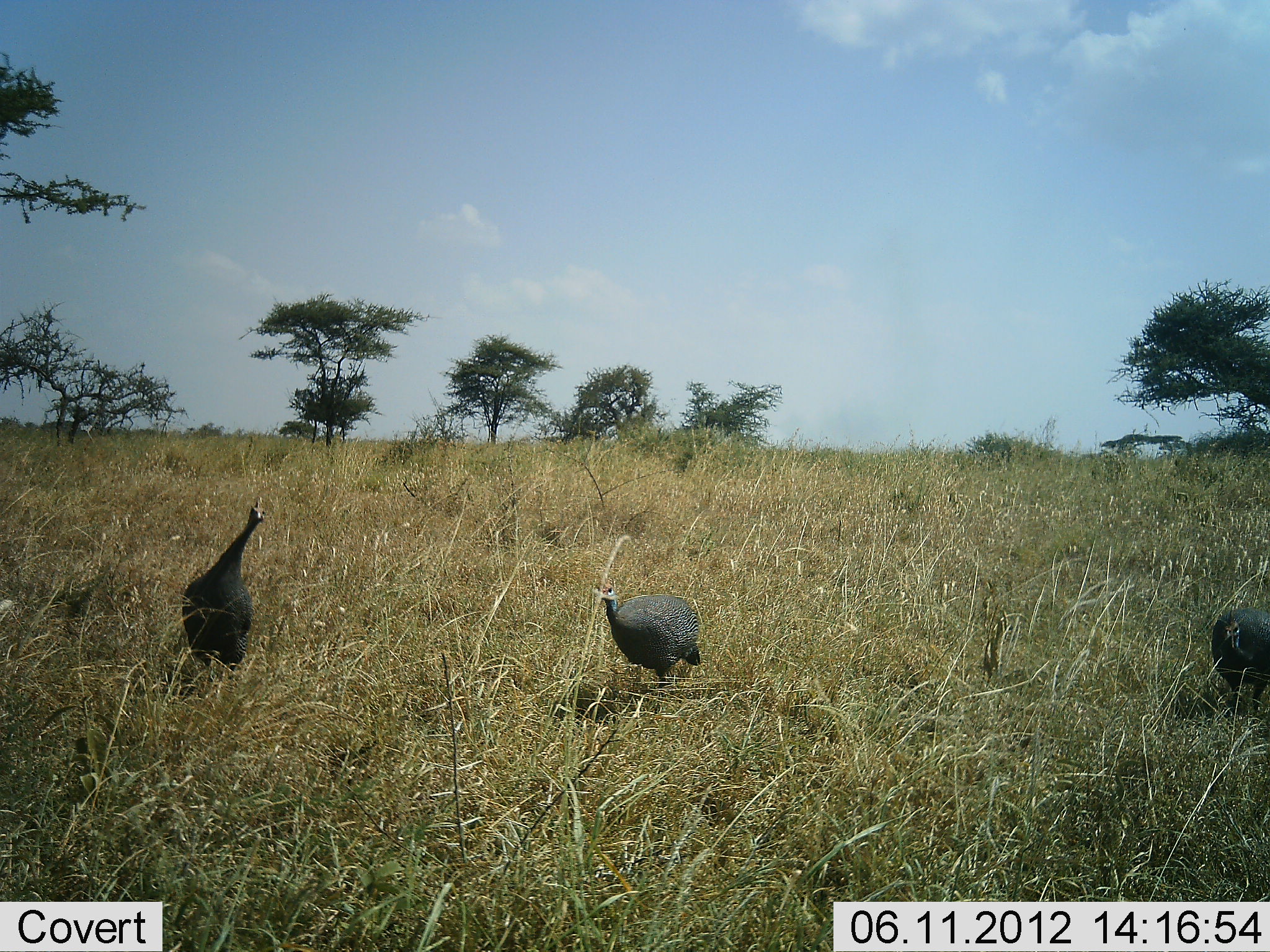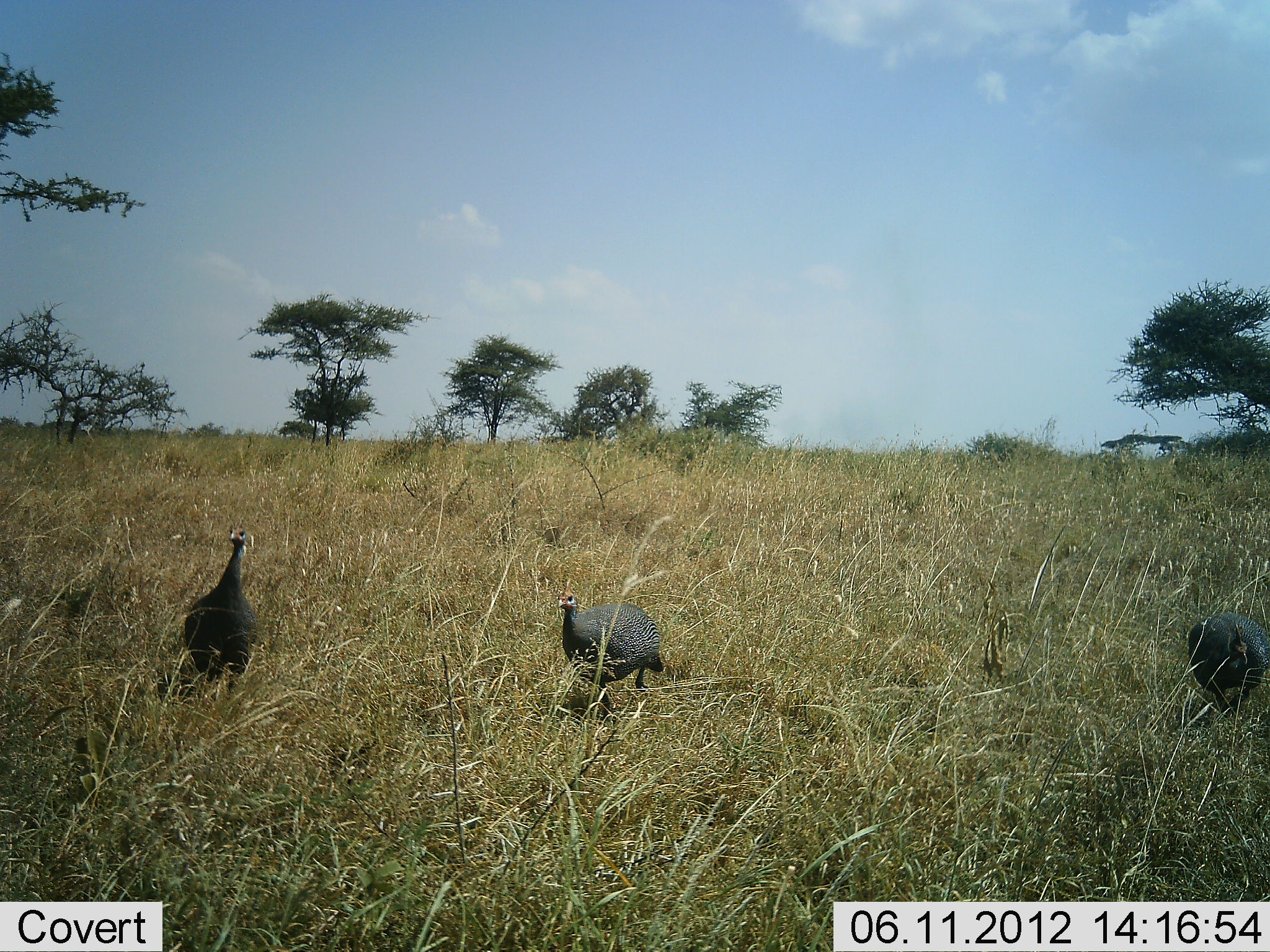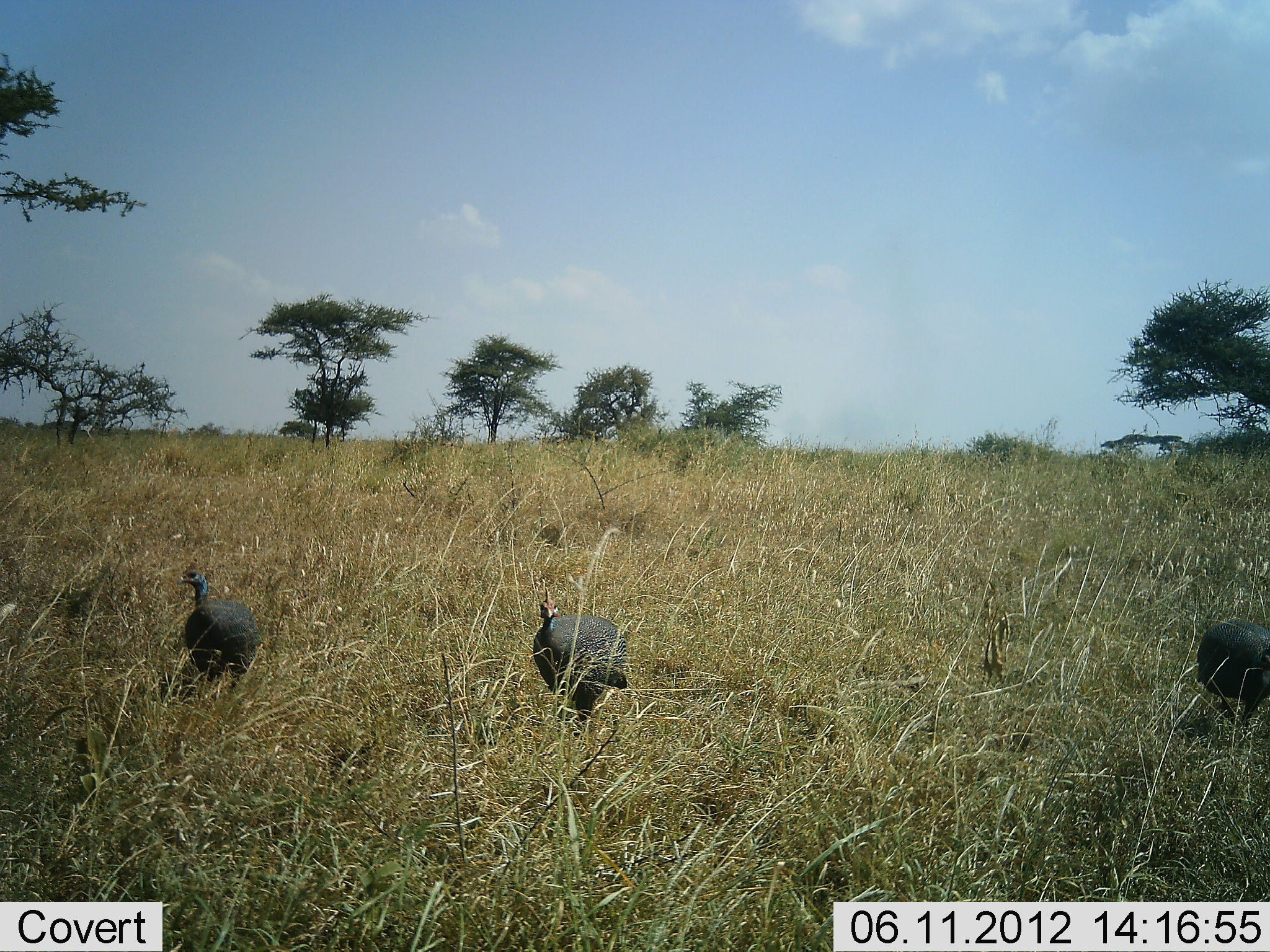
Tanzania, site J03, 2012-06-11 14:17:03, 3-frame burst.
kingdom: Animalia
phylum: Chordata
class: Aves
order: Galliformes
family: Numididae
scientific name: Numididae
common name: guinea fowl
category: guineafowl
Guineafowl (guinea fowl) (Numididae), count 3. Behavior (volunteer vote fractions): standing 20%, resting 0%, moving 70%, interacting 0%. Young present (vote fraction): 0%. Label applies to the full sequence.